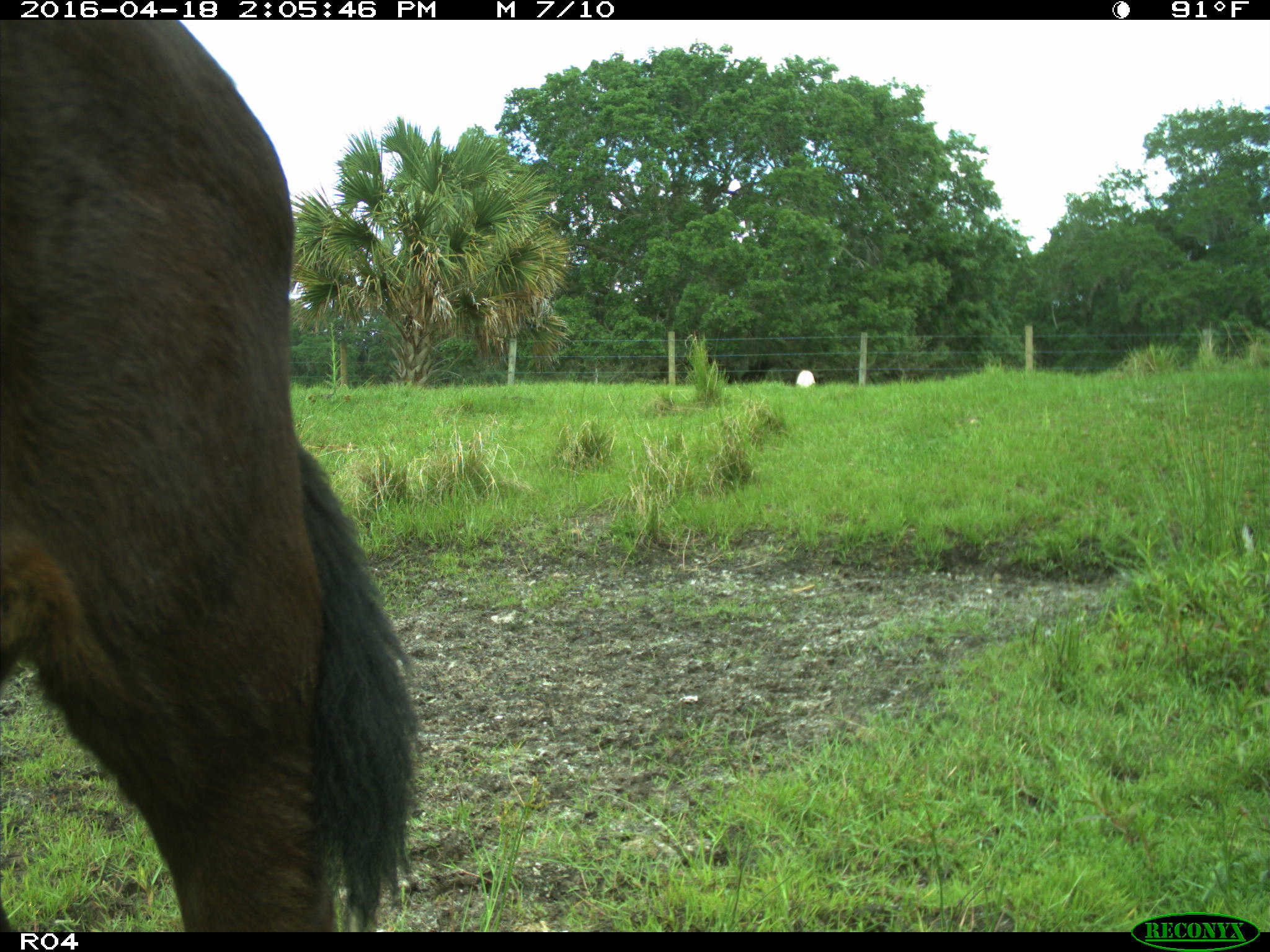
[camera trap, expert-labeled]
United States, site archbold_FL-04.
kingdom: Animalia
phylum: Chordata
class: Mammalia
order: Artiodactyla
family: Bovidae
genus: Bos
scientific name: Bos taurus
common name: domestic cow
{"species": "Bos taurus (domestic cow)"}